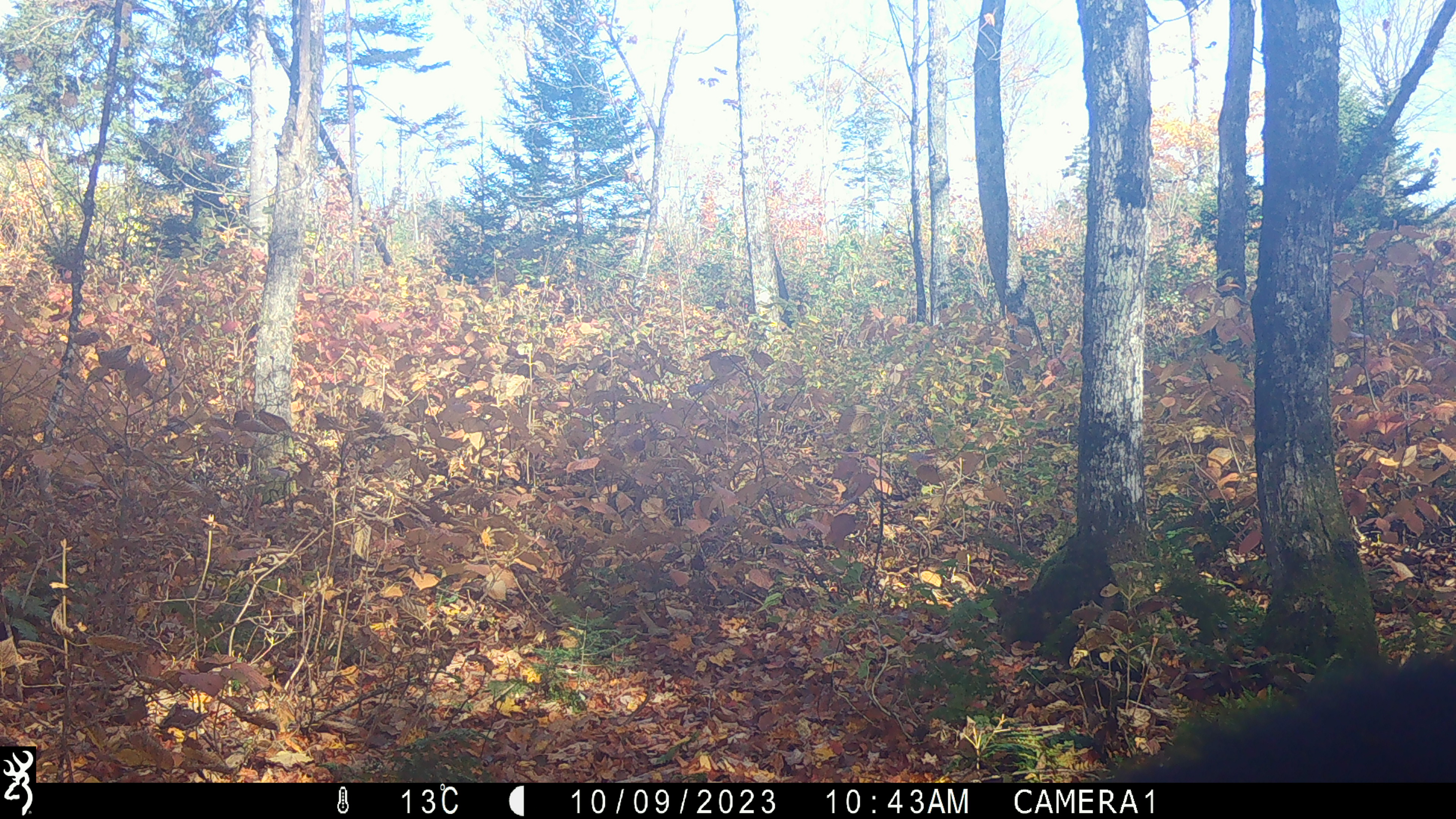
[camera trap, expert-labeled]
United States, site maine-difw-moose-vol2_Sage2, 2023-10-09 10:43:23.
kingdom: Animalia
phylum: Chordata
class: Mammalia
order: Carnivora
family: Ursidae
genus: Ursus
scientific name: Ursus americanus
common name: black bear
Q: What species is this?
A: Black bear (Ursus americanus).